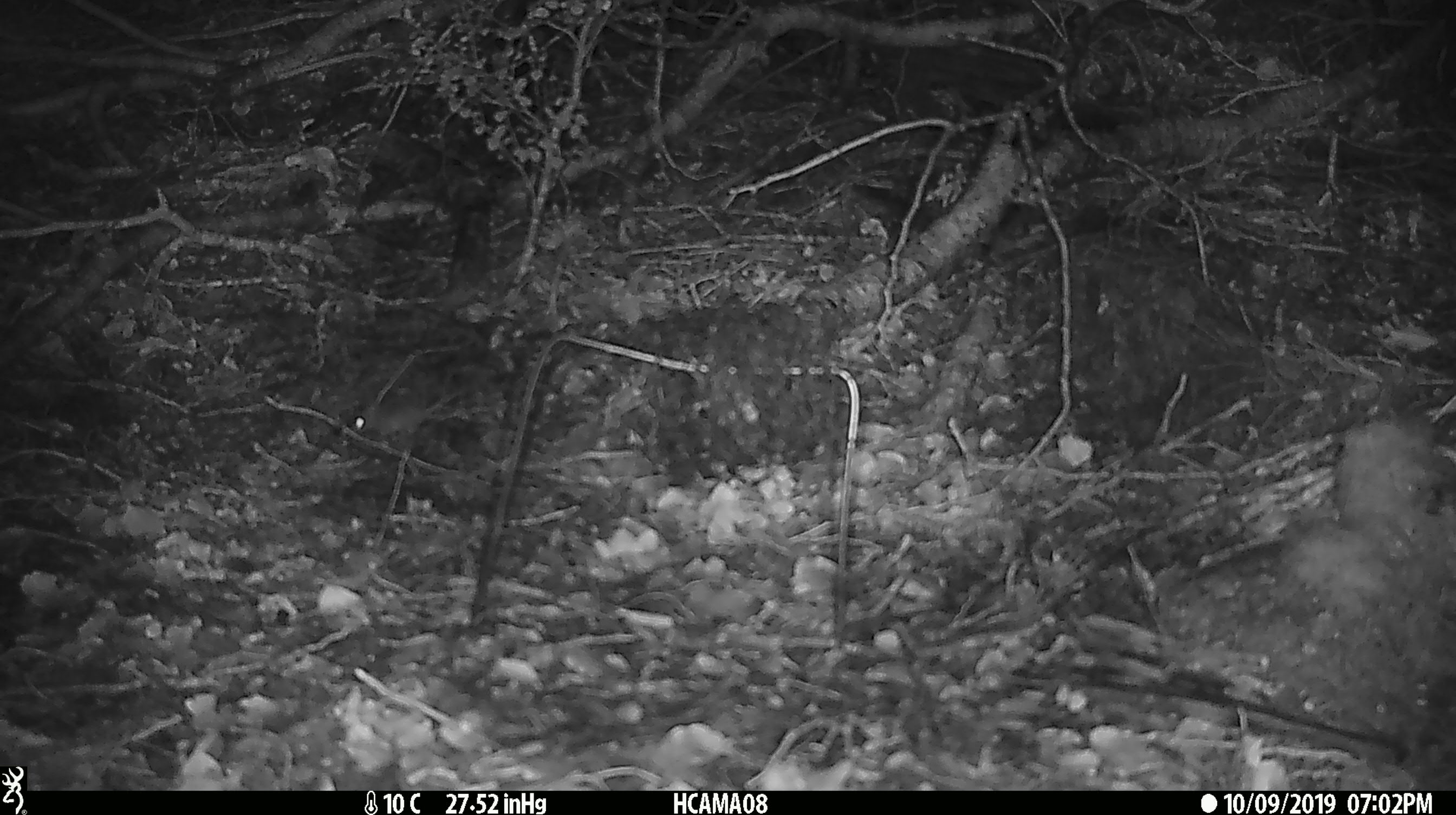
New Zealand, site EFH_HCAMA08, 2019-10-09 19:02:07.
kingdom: Animalia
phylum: Chordata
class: Mammalia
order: Rodentia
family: Muridae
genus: Mus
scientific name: Mus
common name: mouse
Mouse (Mus).